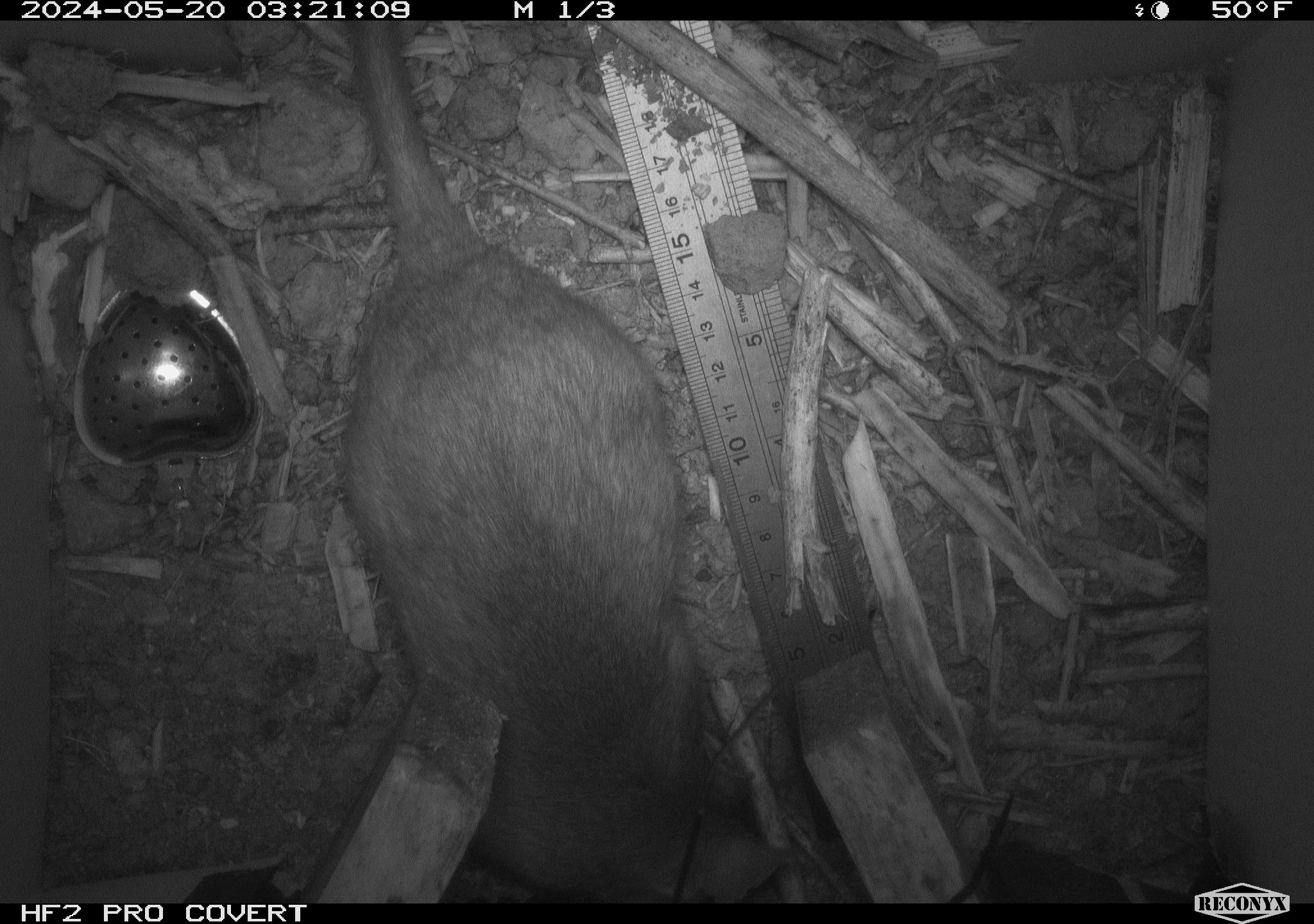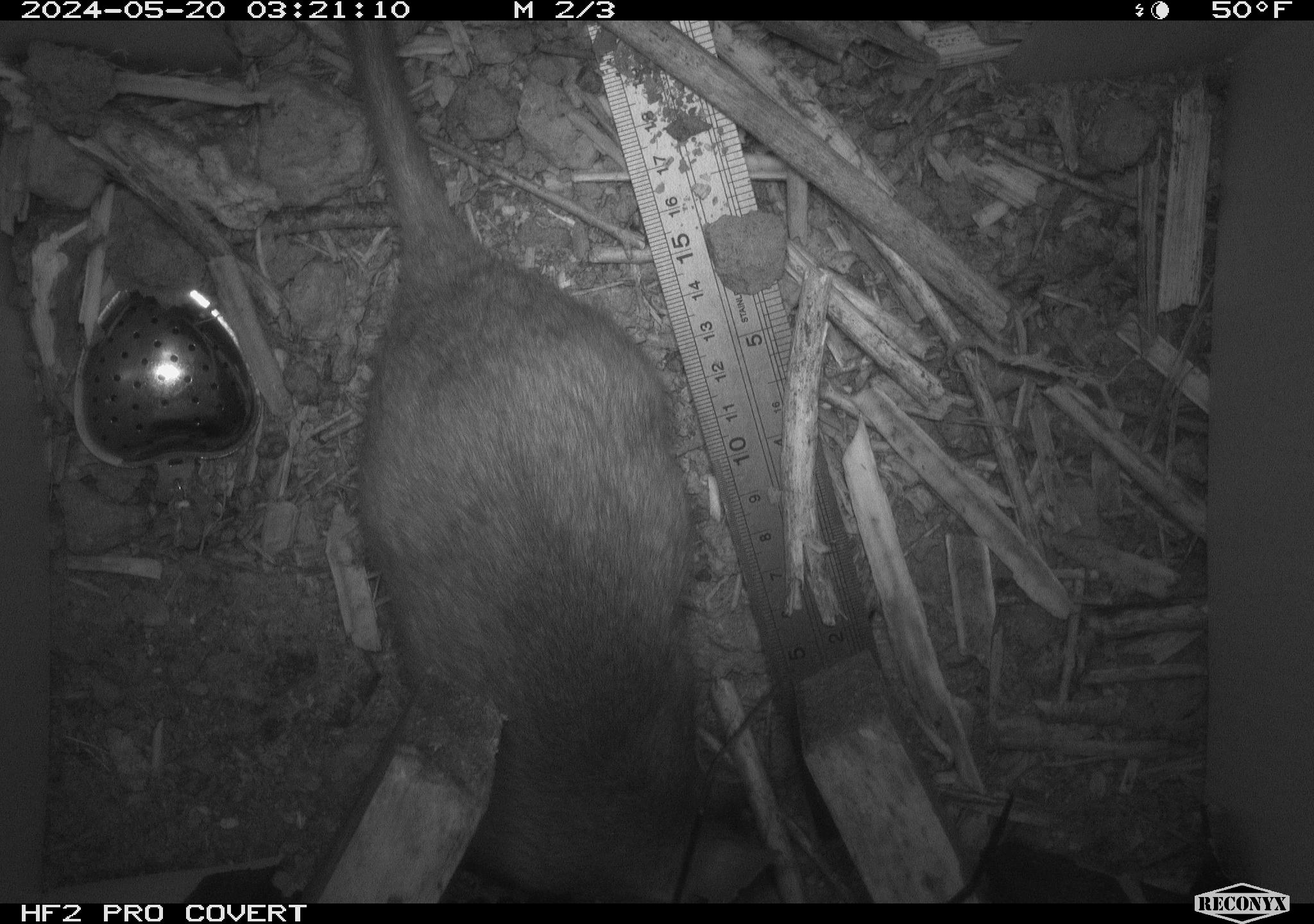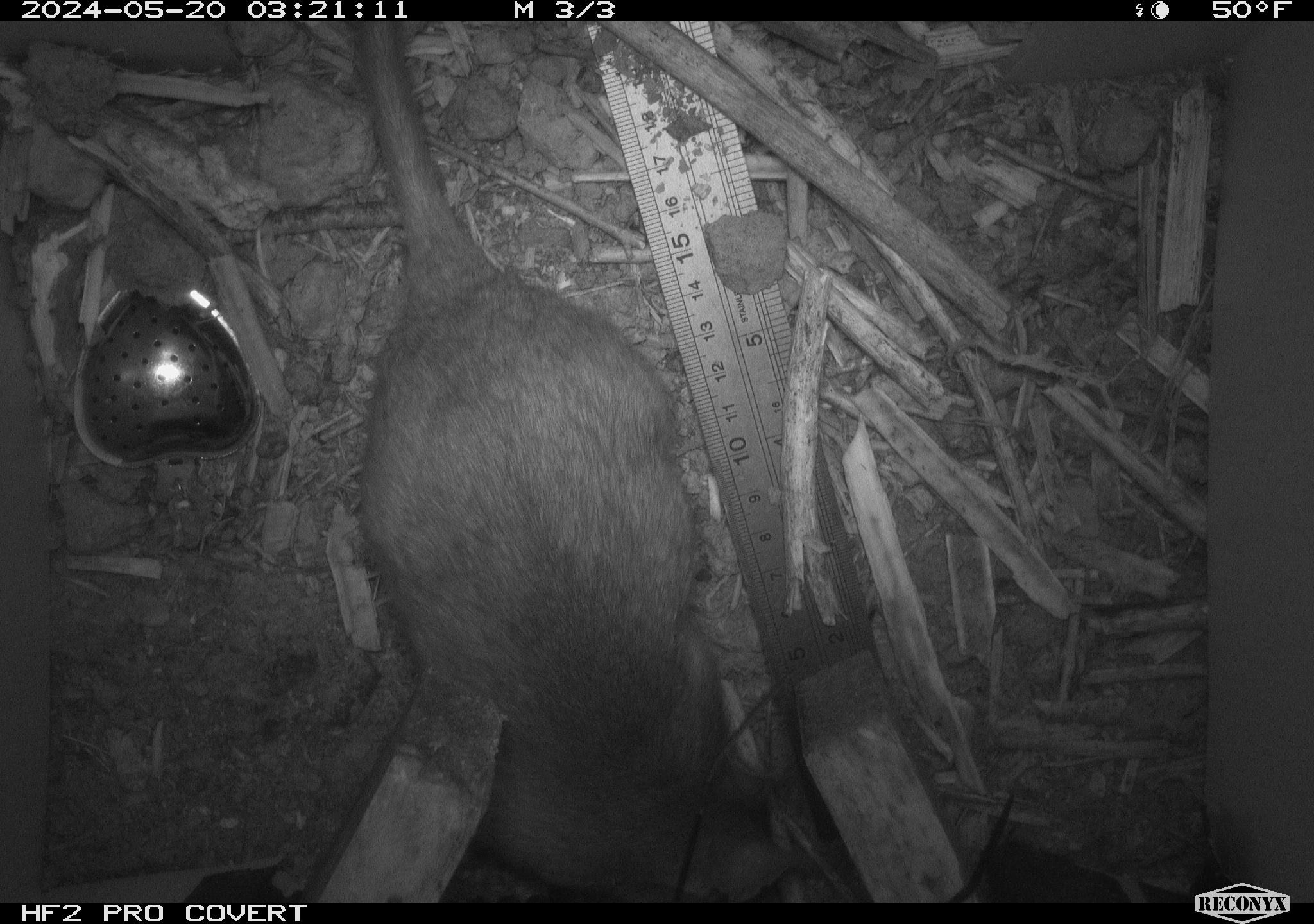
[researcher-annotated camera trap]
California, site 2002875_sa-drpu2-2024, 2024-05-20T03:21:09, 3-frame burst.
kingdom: Animalia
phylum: Chordata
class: Mammalia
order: Rodentia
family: Cricetidae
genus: Neotoma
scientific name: Neotoma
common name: pack rat or woodrat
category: neotoma species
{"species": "neotoma species (pack rat or woodrat) (Neotoma)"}